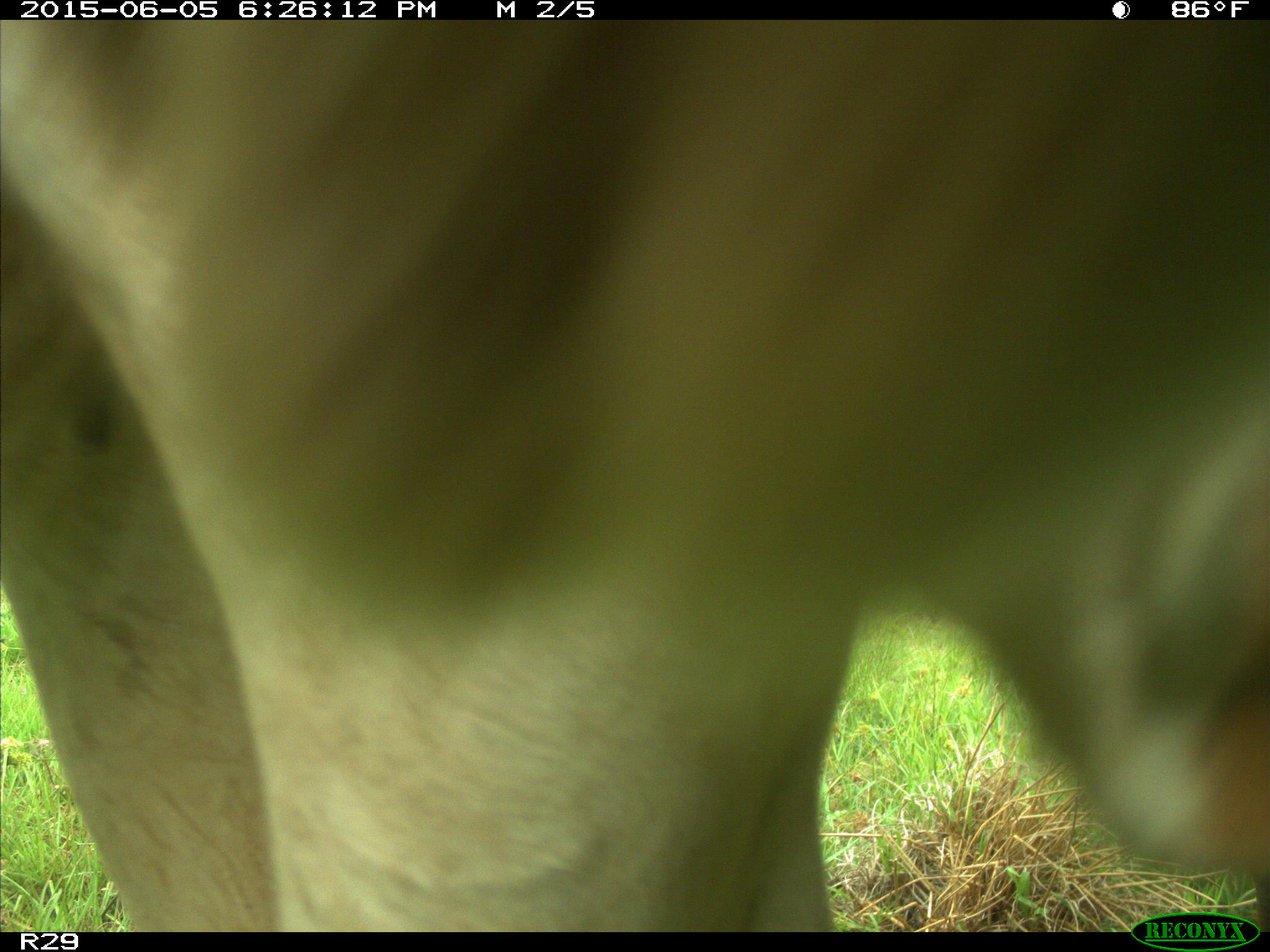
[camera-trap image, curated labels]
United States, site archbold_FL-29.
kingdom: Animalia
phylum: Chordata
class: Mammalia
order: Artiodactyla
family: Bovidae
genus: Bos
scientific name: Bos taurus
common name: domestic cow